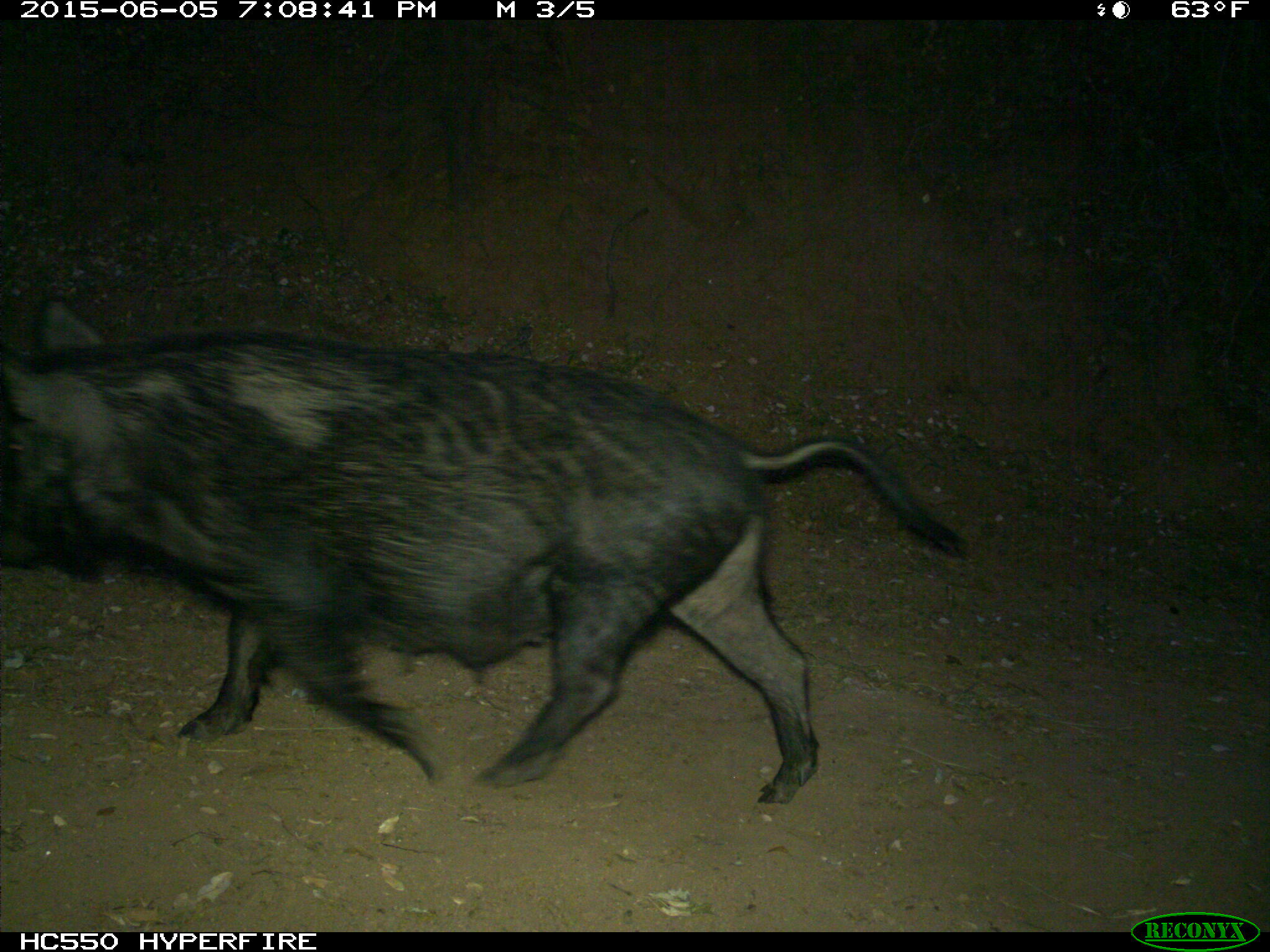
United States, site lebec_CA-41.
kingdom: Animalia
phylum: Chordata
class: Mammalia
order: Artiodactyla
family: Suidae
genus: Sus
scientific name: Sus scrofa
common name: wild boar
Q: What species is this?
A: Sus scrofa (wild boar).